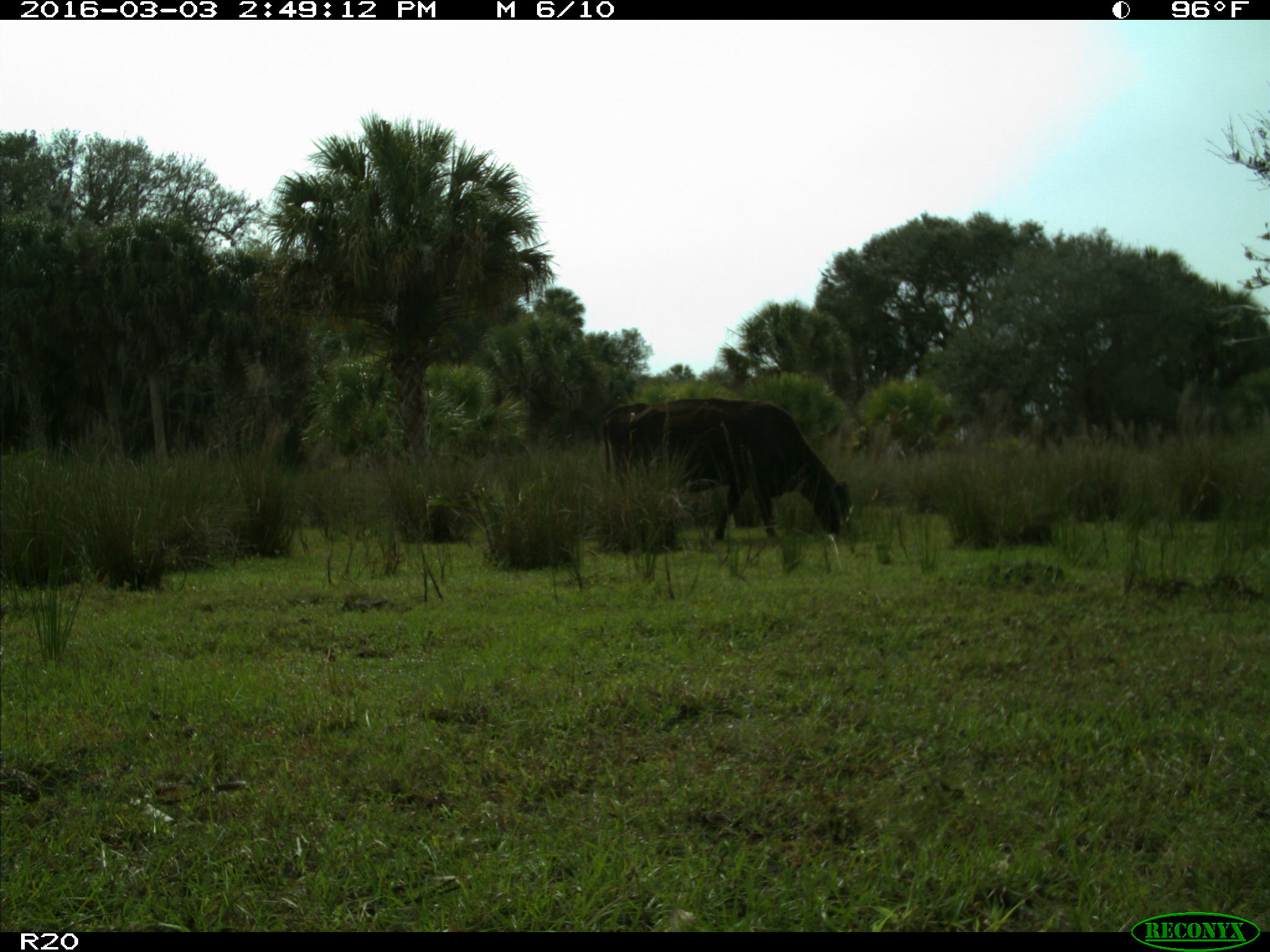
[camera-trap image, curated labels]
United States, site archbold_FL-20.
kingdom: Animalia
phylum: Chordata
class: Mammalia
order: Artiodactyla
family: Bovidae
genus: Bos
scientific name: Bos taurus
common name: domestic cow